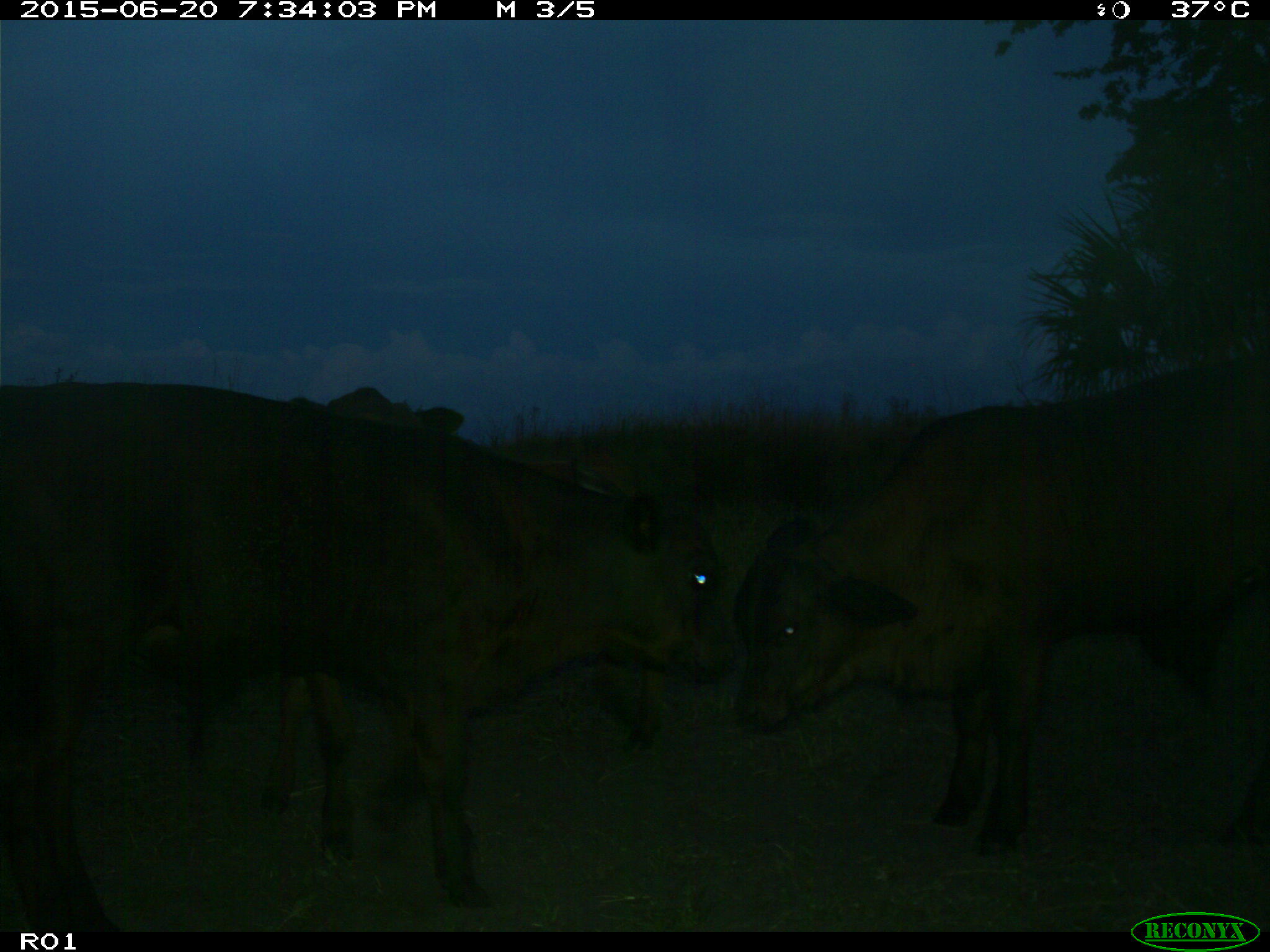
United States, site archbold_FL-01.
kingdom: Animalia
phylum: Chordata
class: Mammalia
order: Artiodactyla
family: Bovidae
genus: Bos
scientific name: Bos taurus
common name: domestic cow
Bos taurus (domestic cow).